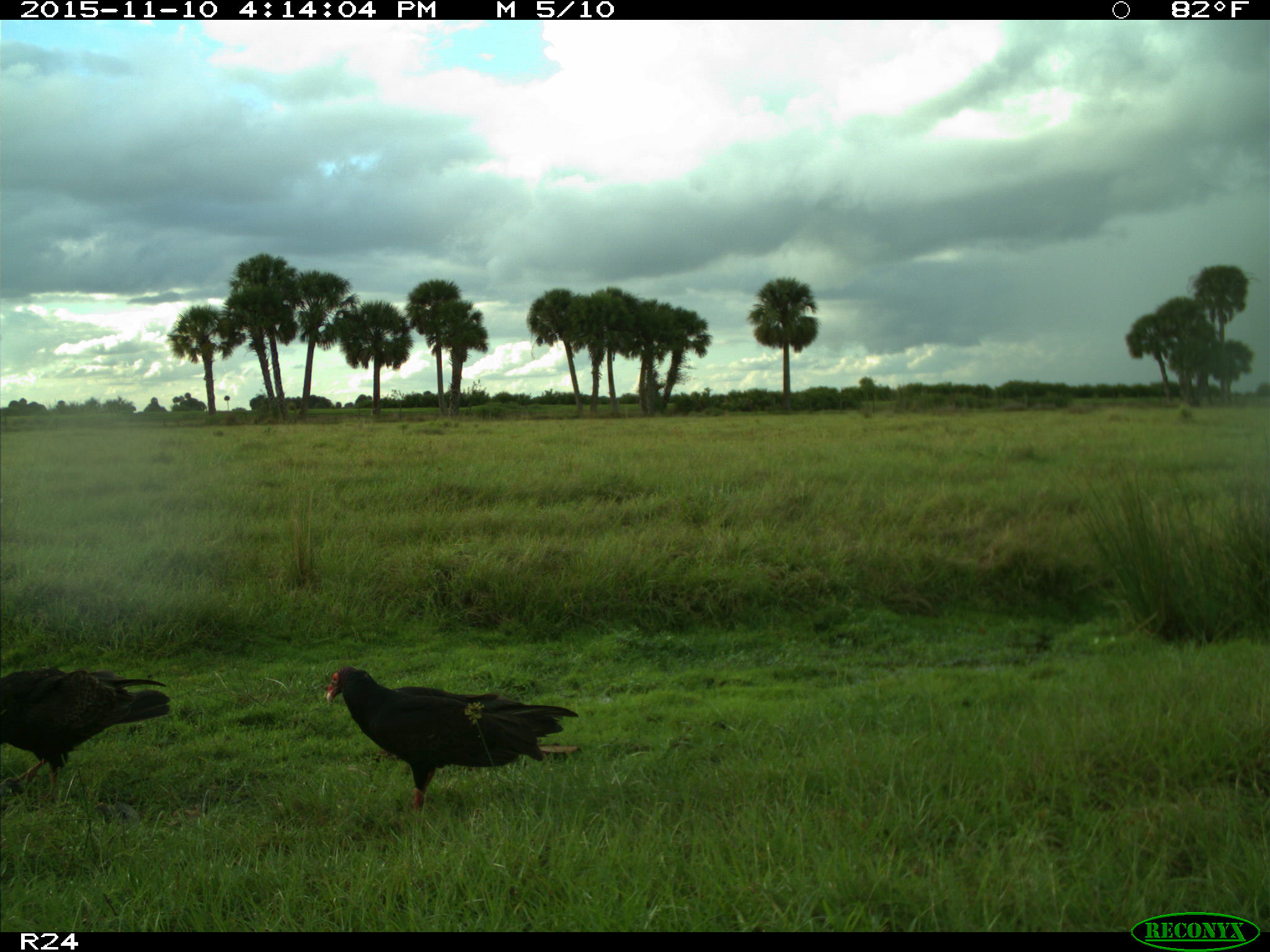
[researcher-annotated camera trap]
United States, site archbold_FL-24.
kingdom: Animalia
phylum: Chordata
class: Aves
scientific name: Aves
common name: birds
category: unidentified bird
Unidentified bird (birds) (Aves).